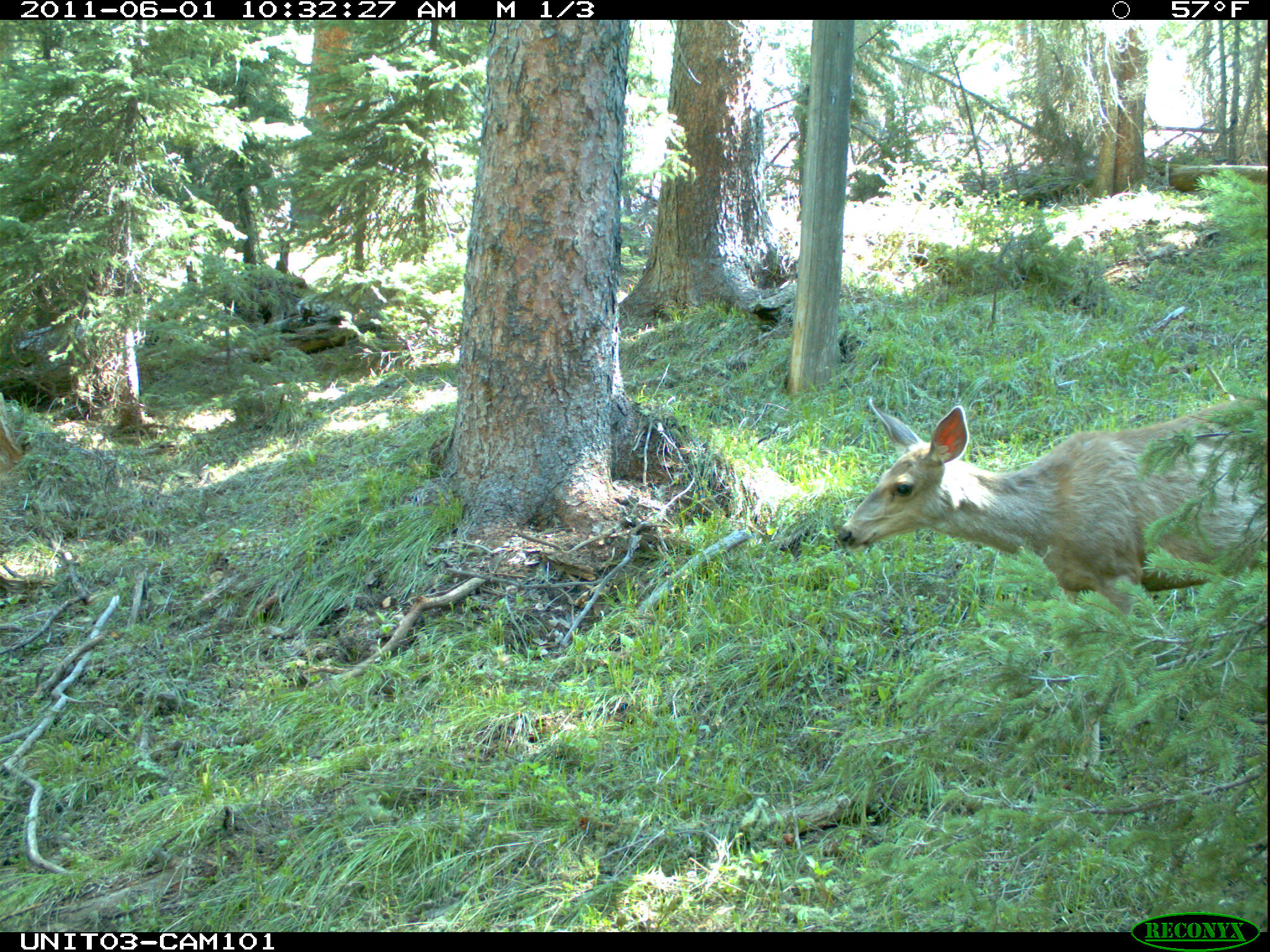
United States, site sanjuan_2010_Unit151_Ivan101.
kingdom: Animalia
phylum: Chordata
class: Mammalia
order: Artiodactyla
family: Cervidae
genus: Odocoileus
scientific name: Odocoileus hemionus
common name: mule deer